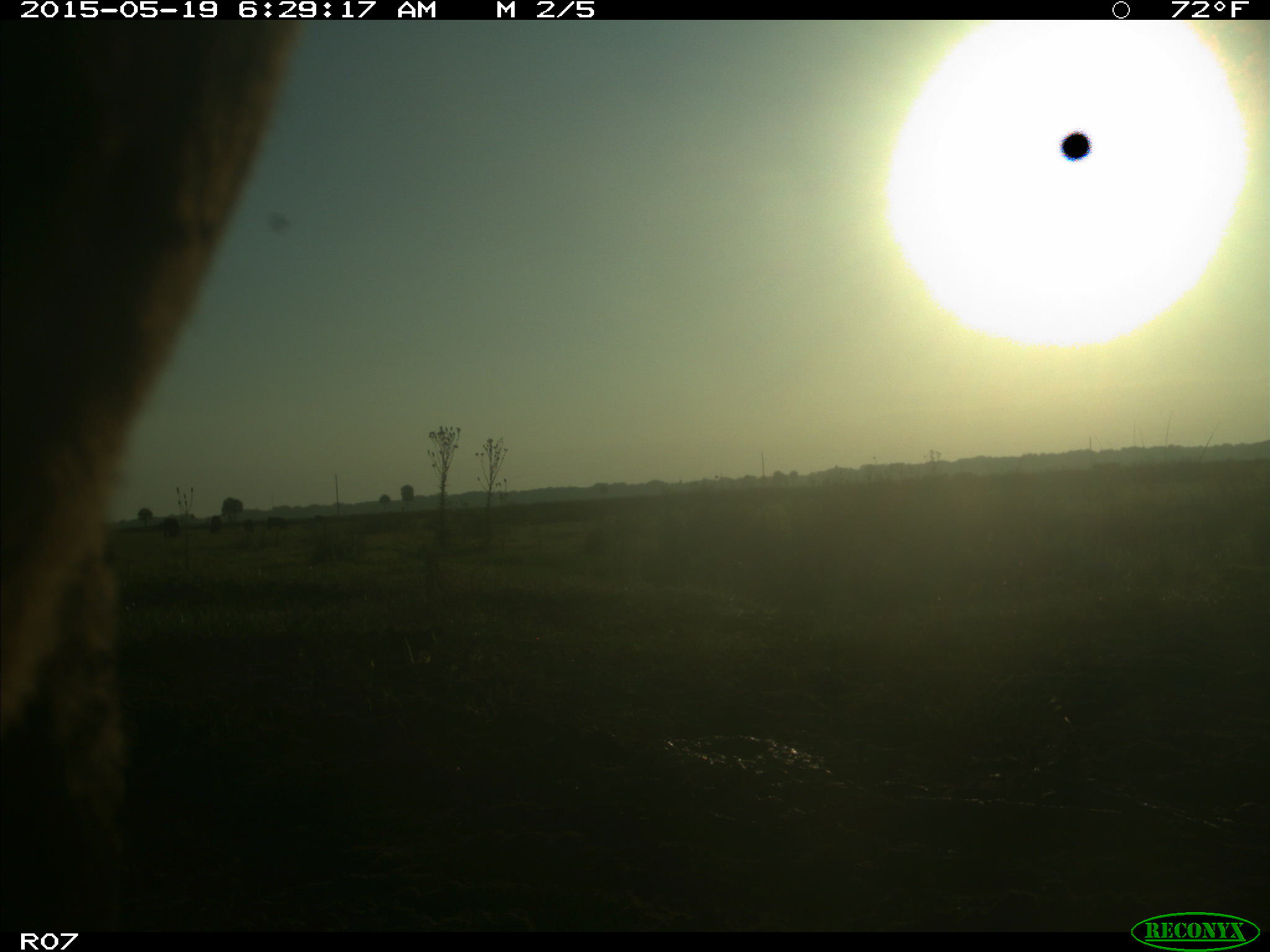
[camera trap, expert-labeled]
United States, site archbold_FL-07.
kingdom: Animalia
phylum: Chordata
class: Mammalia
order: Artiodactyla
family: Bovidae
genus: Bos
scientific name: Bos taurus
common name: domestic cow